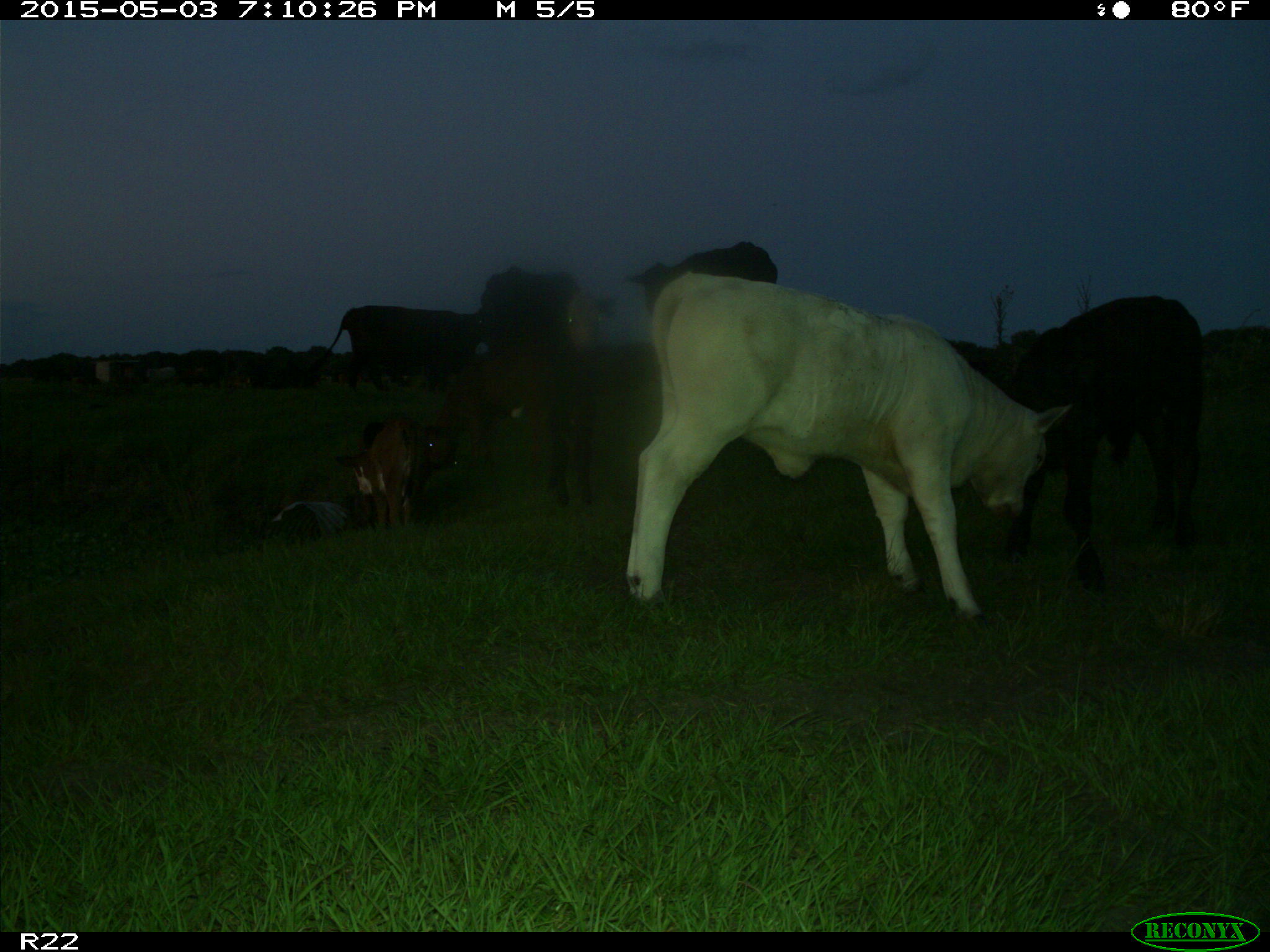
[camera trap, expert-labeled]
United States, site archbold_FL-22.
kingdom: Animalia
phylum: Chordata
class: Mammalia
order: Artiodactyla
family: Bovidae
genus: Bos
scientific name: Bos taurus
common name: domestic cow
Bos taurus (domestic cow).